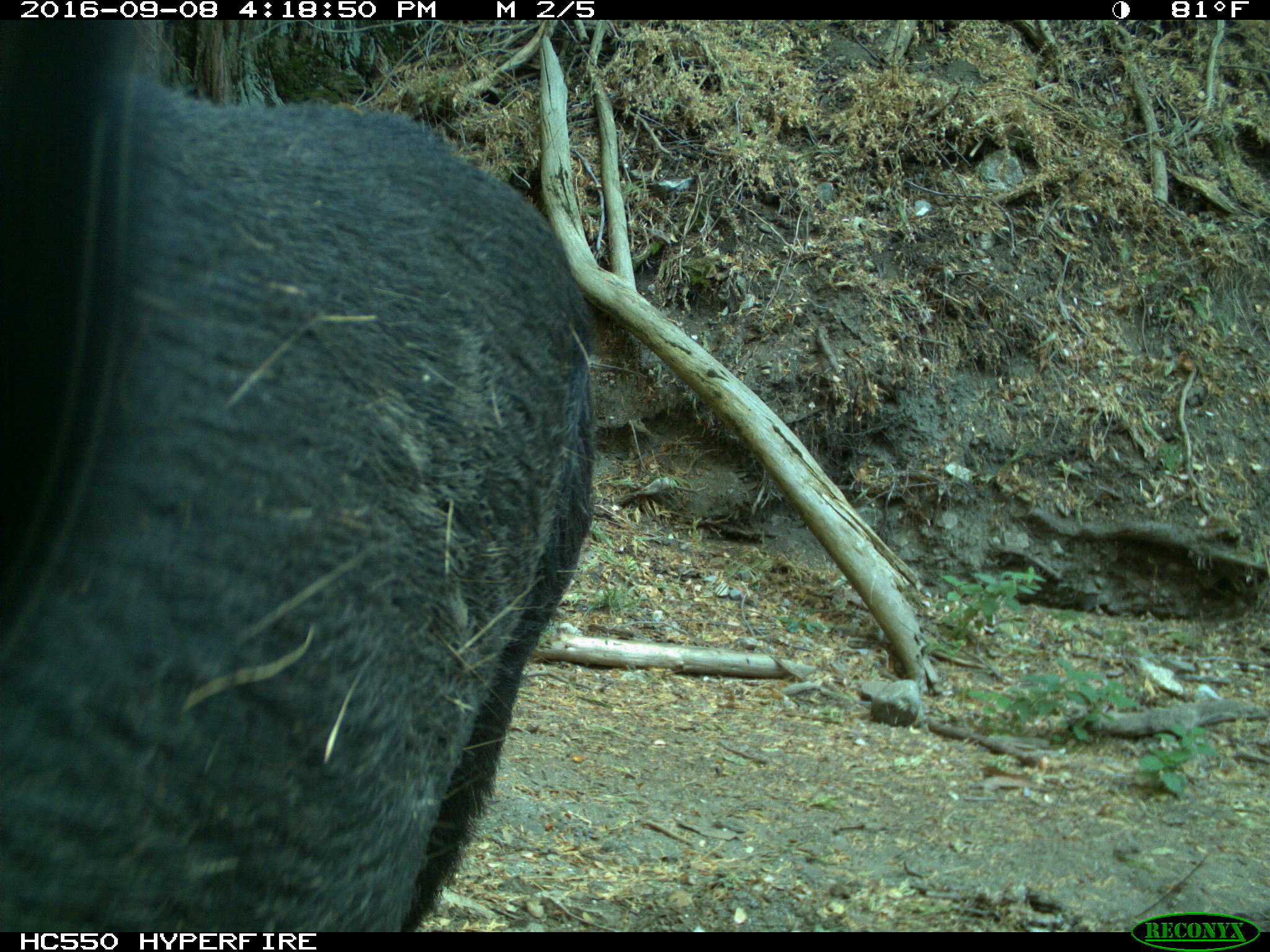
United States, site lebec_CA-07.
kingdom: Animalia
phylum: Chordata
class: Mammalia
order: Artiodactyla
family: Suidae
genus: Sus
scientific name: Sus scrofa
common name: wild boar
Sus scrofa (wild boar).